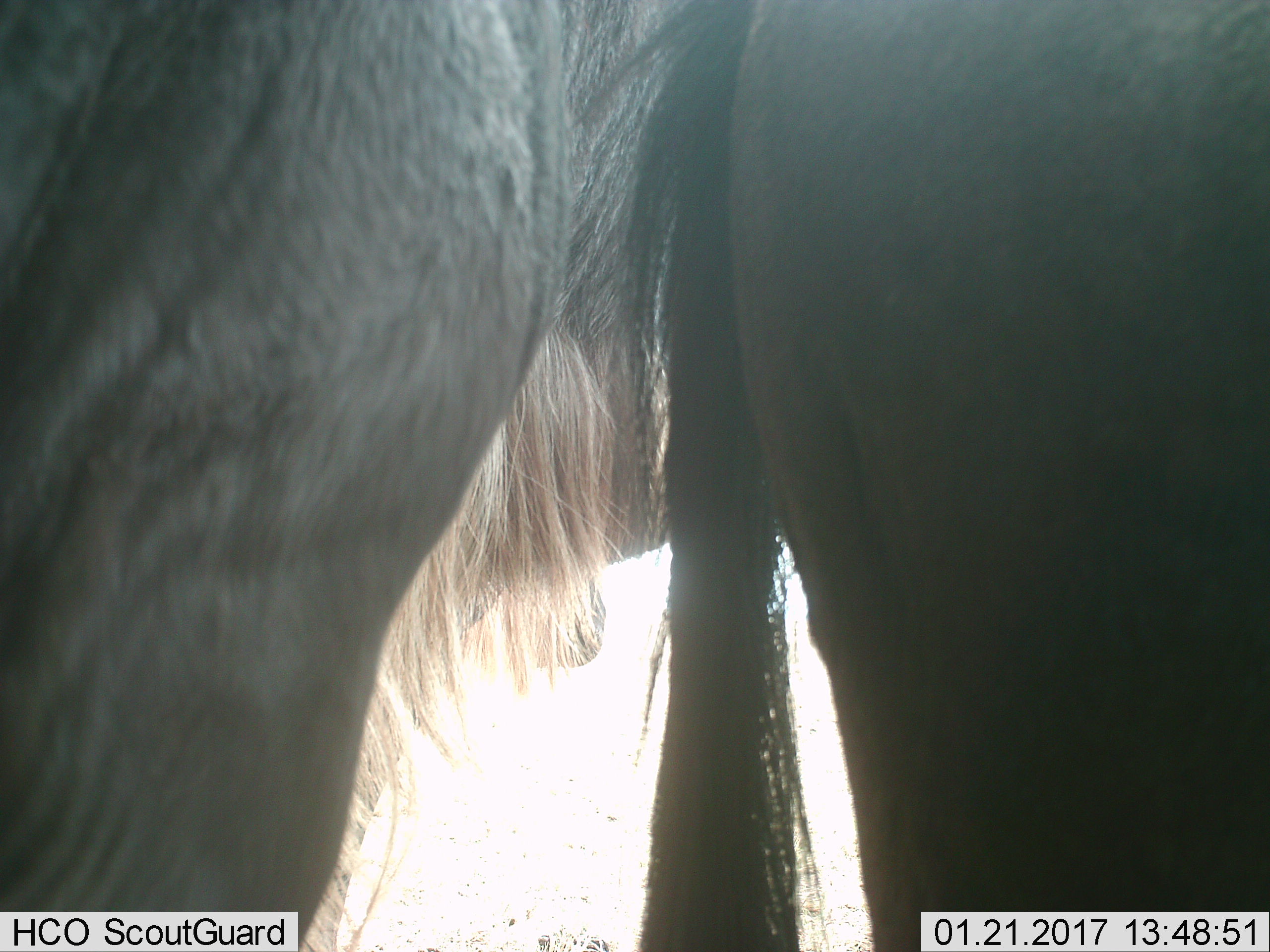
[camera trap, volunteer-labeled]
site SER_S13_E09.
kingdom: Animalia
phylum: Chordata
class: Mammalia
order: Artiodactyla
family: Bovidae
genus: Connochaetes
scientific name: Connochaetes taurinus taurinus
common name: blue wildebeest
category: wildebeestblue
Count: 2.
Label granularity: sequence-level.